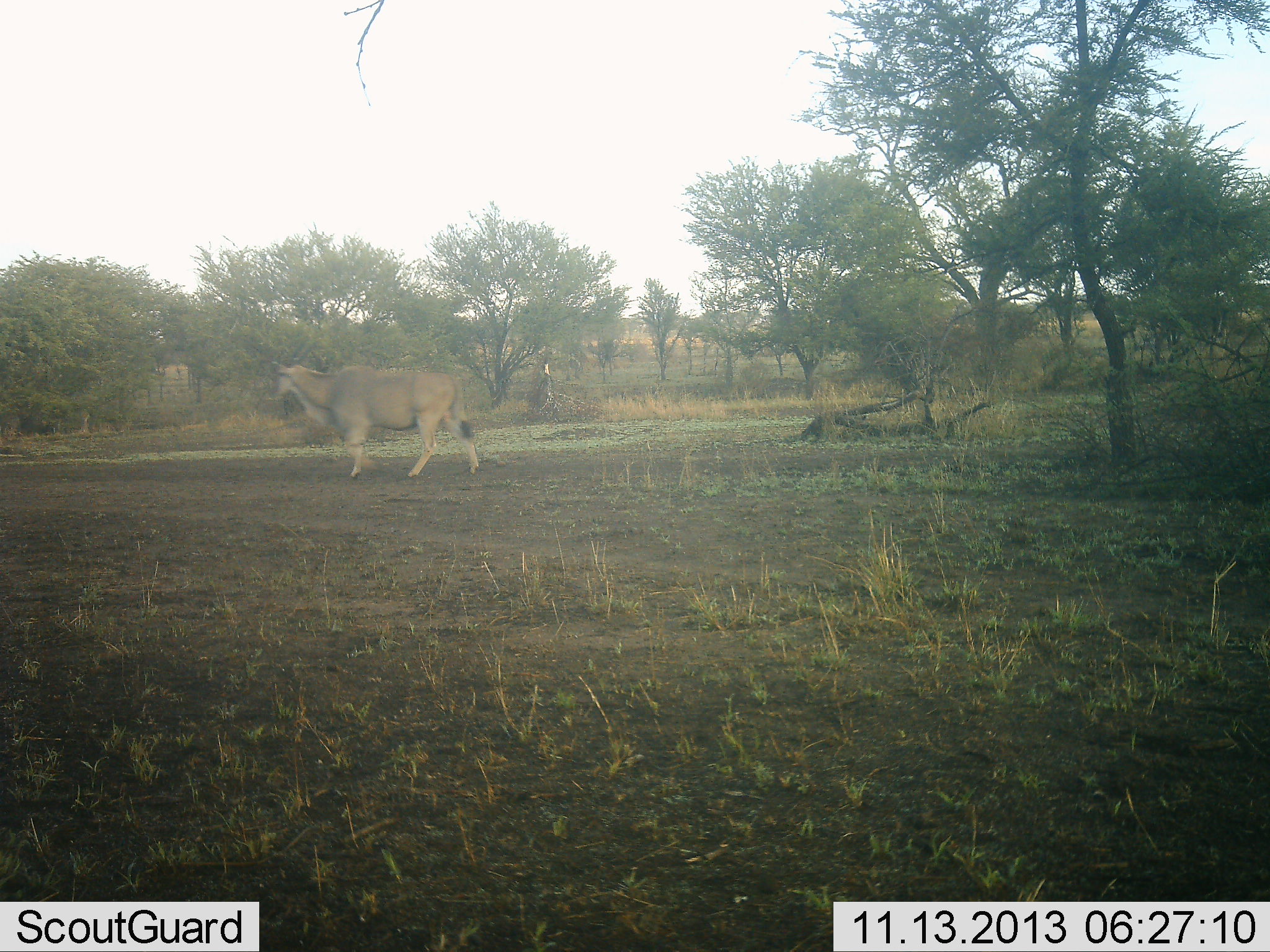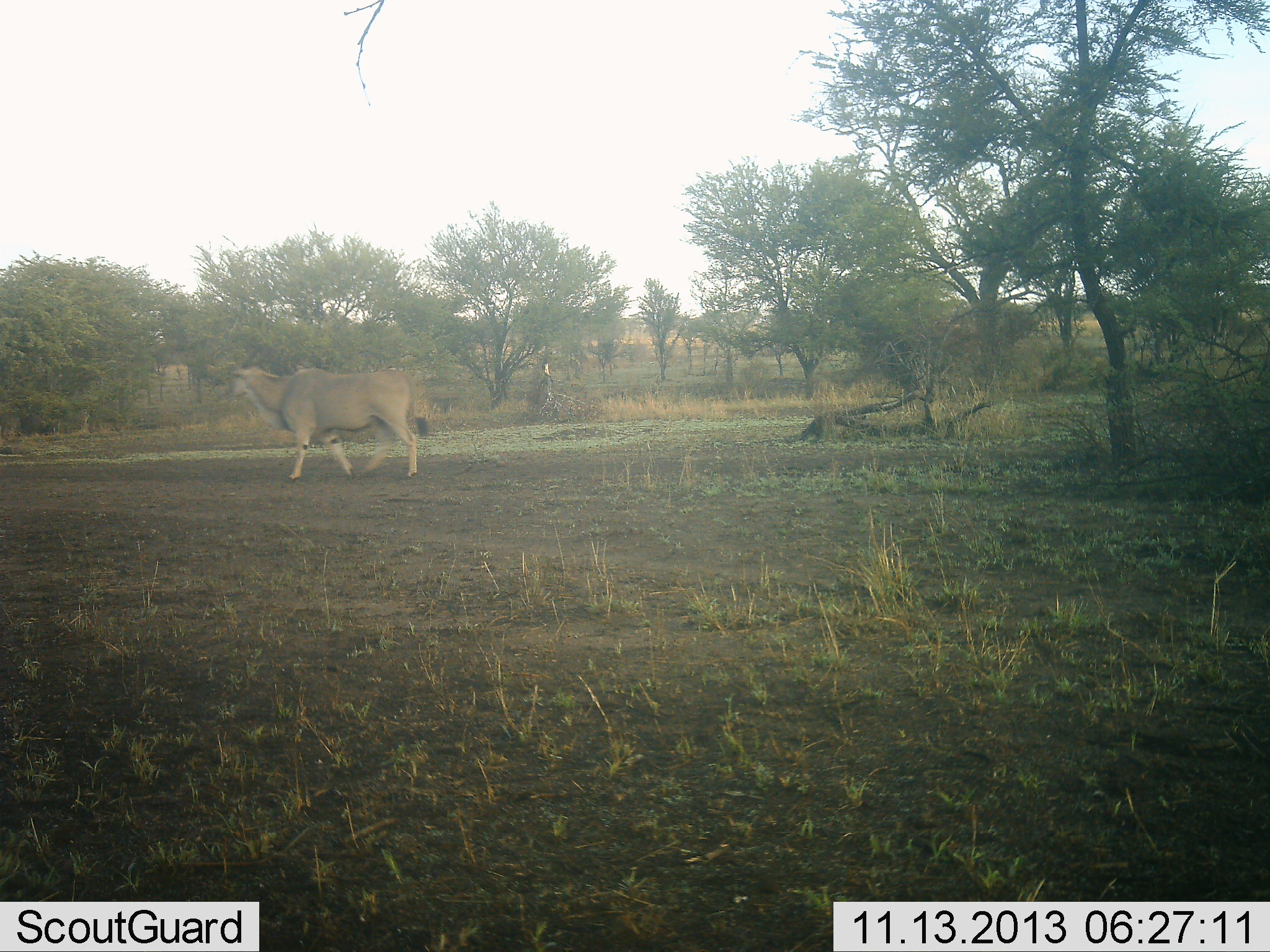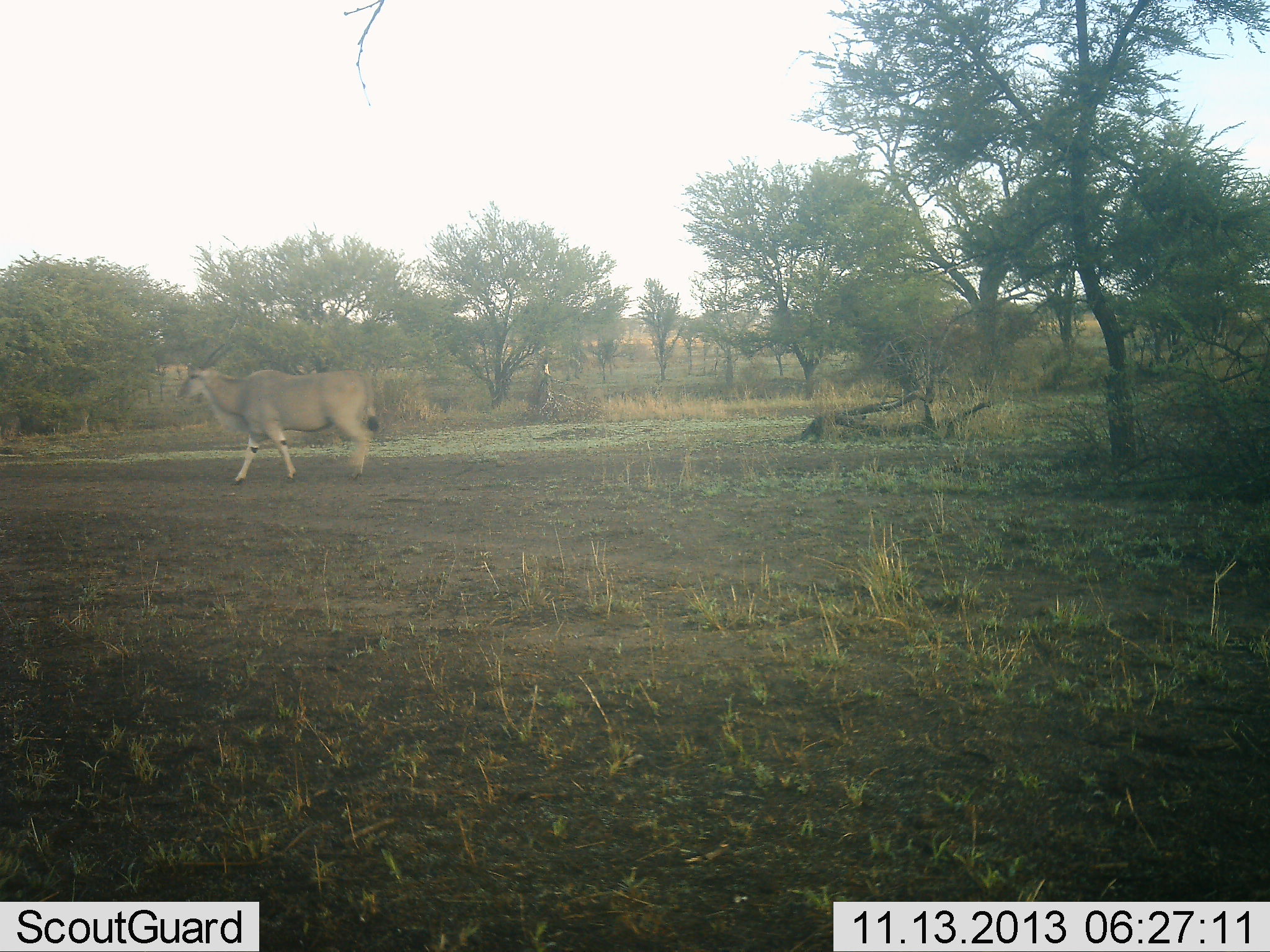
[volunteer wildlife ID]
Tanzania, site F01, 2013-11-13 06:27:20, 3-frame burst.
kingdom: Animalia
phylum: Chordata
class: Mammalia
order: Artiodactyla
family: Bovidae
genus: Tragelaphus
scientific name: Tragelaphus oryx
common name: eland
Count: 1.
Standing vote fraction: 20%.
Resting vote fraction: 0%.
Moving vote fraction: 100%.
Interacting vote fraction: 0%.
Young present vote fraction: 0%.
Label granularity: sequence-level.